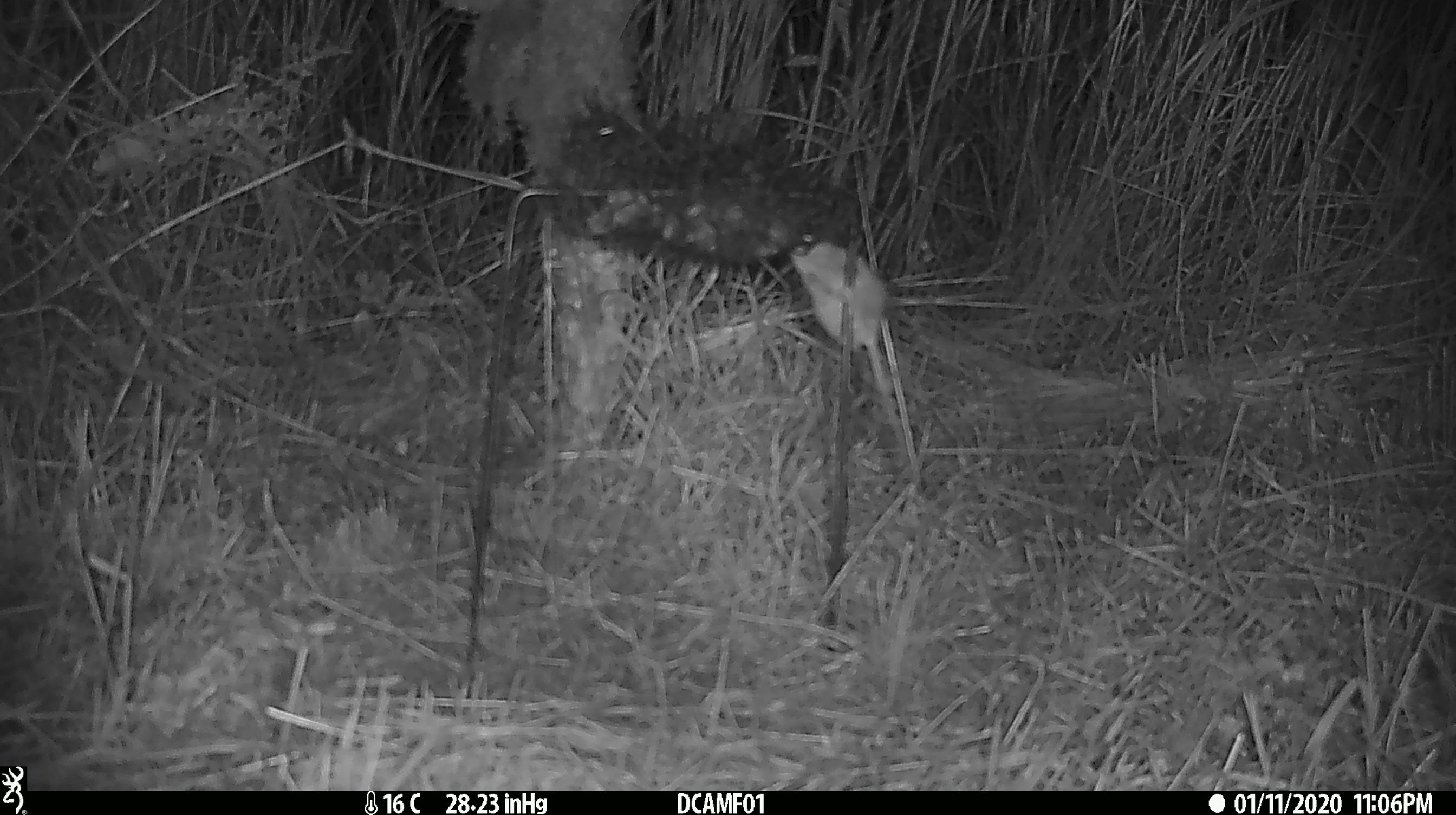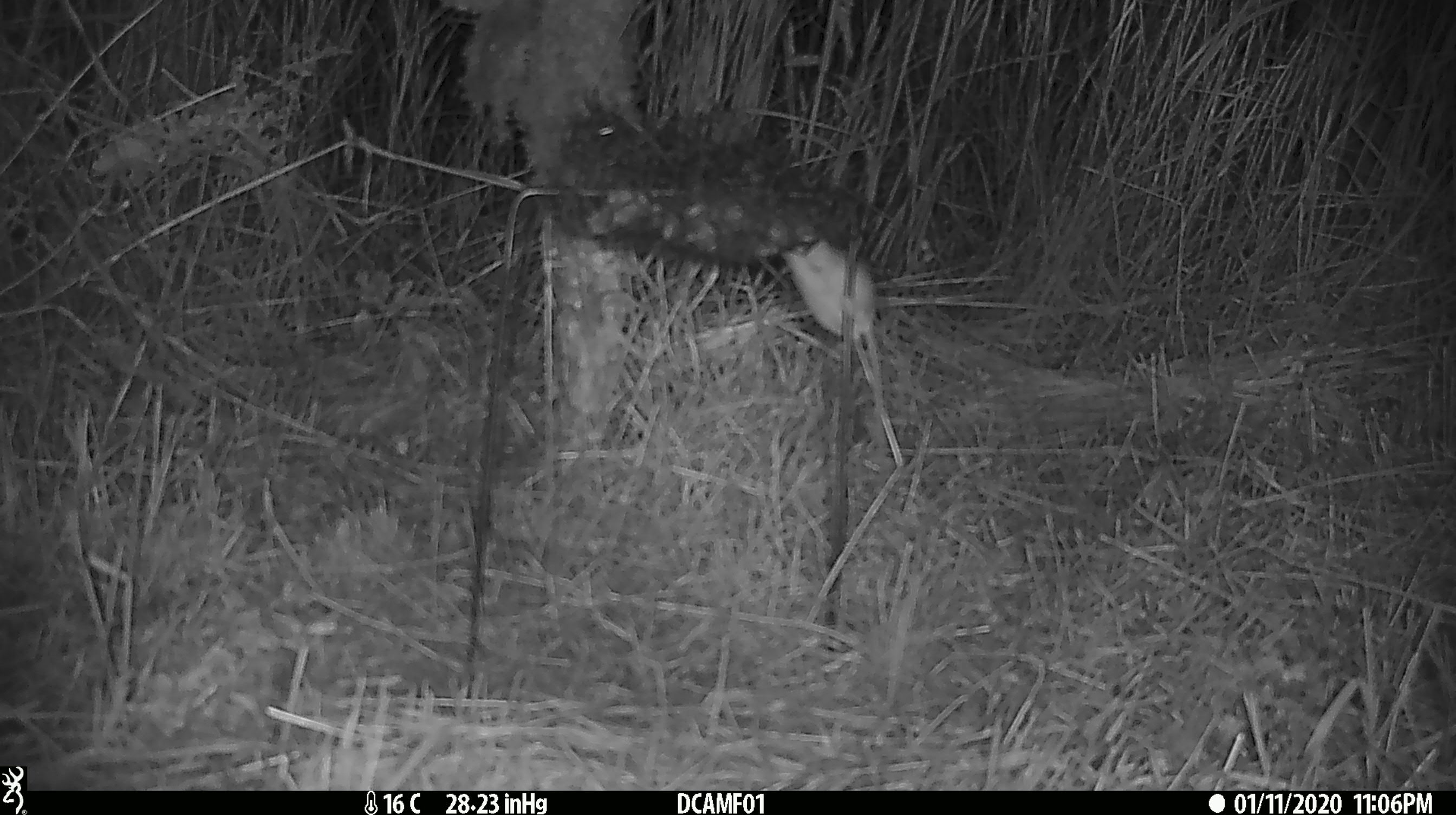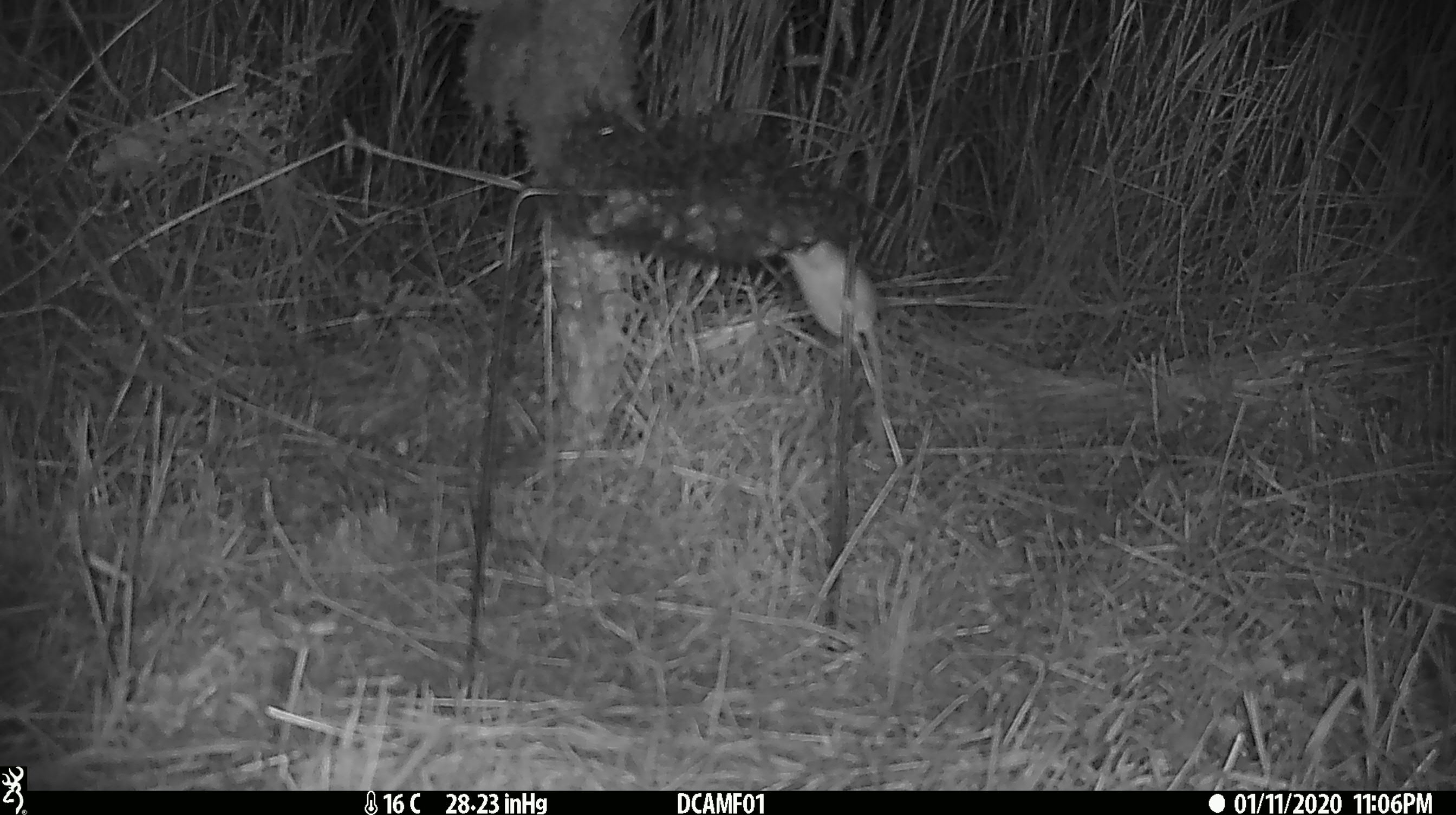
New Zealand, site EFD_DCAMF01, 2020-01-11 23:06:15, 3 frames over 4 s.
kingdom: Animalia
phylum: Chordata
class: Mammalia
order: Rodentia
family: Muridae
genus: Mus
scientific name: Mus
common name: mouse